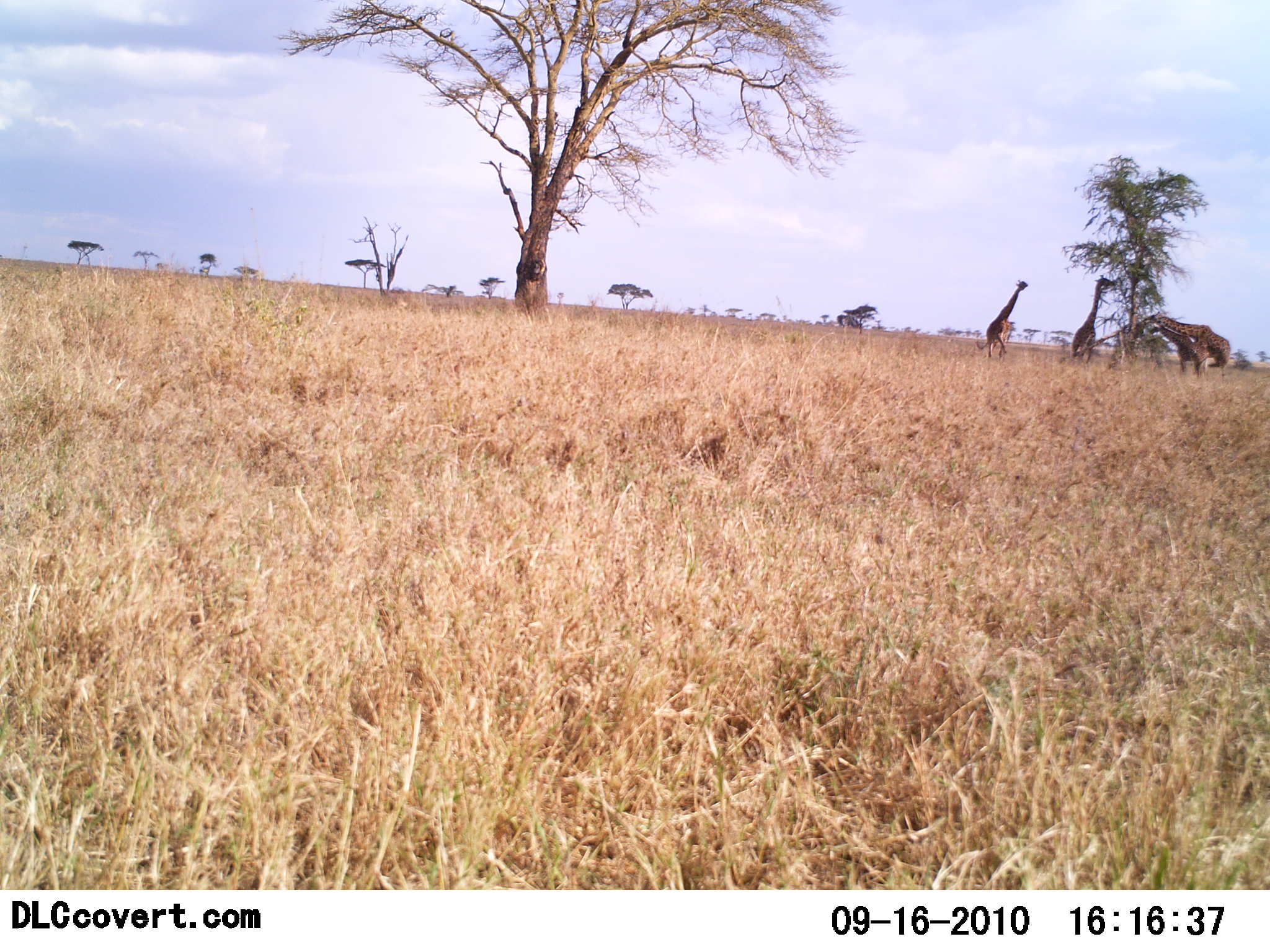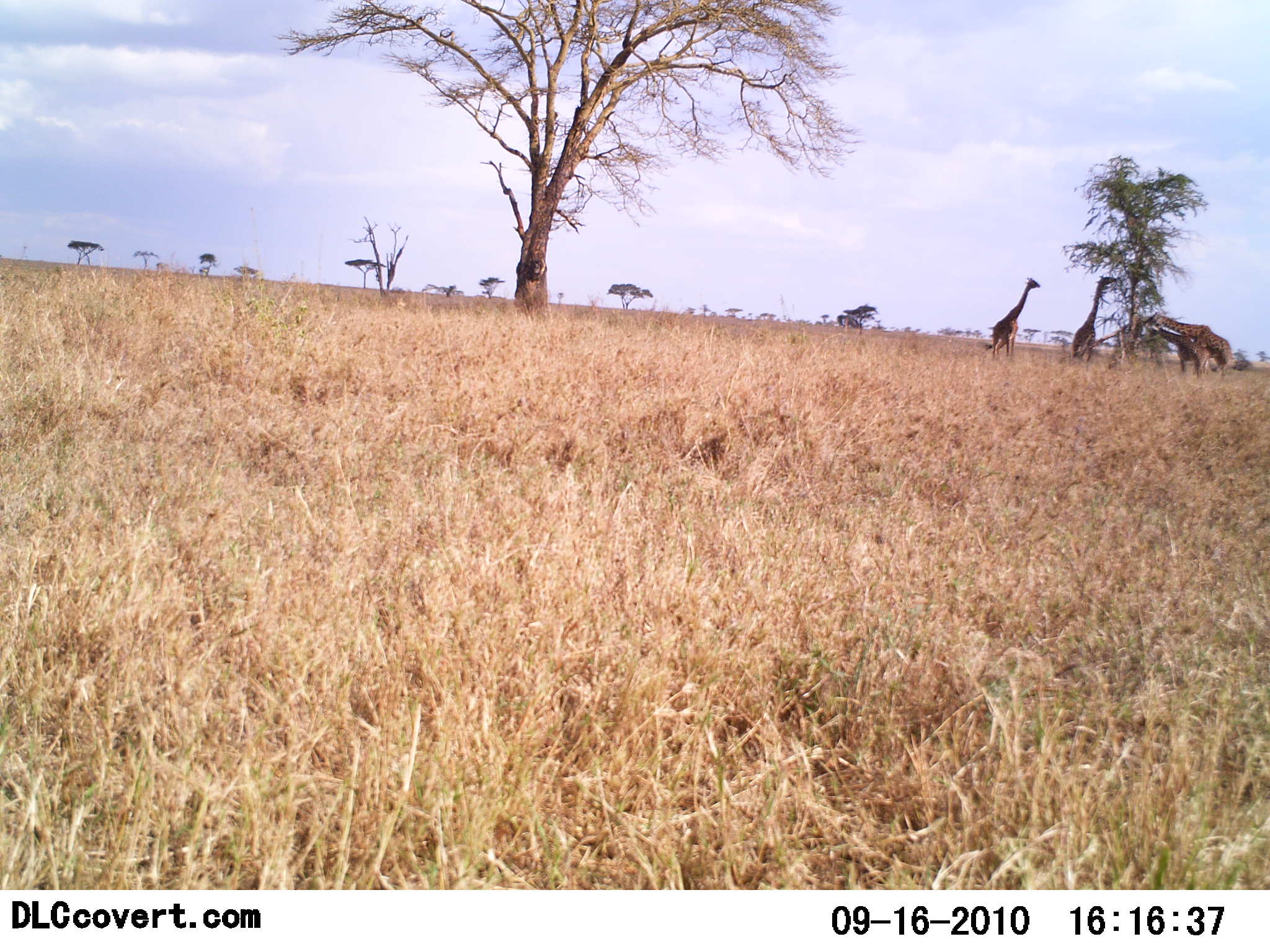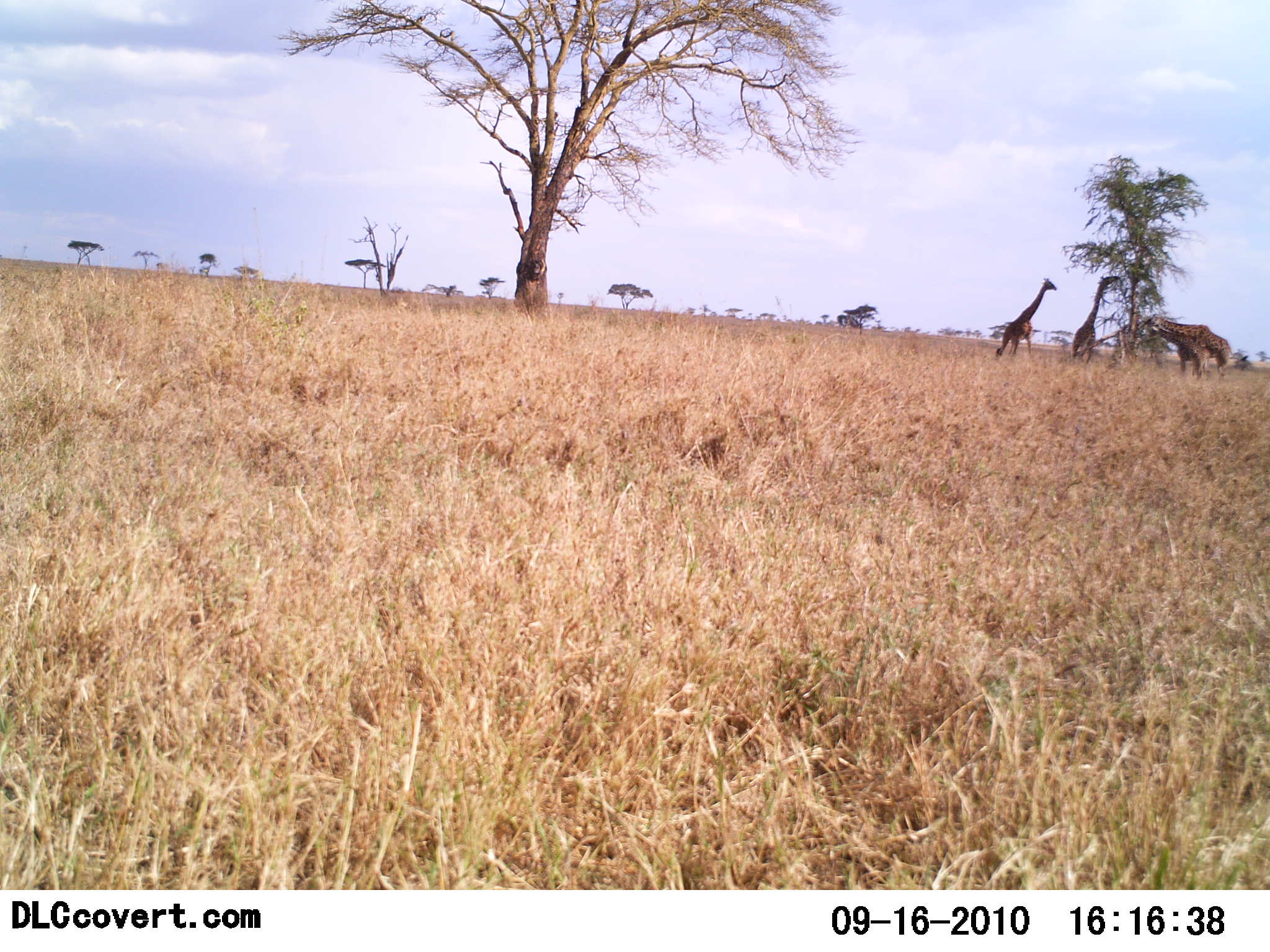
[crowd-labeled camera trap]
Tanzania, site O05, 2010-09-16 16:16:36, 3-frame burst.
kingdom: Animalia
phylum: Chordata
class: Mammalia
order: Artiodactyla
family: Giraffidae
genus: Giraffa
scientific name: Giraffa camelopardalis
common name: giraffe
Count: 4.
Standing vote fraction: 57%.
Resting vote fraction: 0%.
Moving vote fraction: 21%.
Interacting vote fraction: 0%.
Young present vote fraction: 21%.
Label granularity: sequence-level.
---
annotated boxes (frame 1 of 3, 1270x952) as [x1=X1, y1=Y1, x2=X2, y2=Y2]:
animal: [x1=1142, y1=311, x2=1231, y2=383]; [x1=975, y1=279, x2=1029, y2=362]; [x1=1071, y1=274, x2=1116, y2=364]; [x1=1148, y1=324, x2=1210, y2=378]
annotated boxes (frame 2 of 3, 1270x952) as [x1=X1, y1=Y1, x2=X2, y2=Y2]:
animal: [x1=1143, y1=312, x2=1233, y2=379]; [x1=991, y1=276, x2=1041, y2=358]; [x1=1070, y1=276, x2=1117, y2=361]; [x1=1149, y1=325, x2=1213, y2=379]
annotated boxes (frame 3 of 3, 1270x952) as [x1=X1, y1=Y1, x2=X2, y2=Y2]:
animal: [x1=1141, y1=313, x2=1233, y2=381]; [x1=995, y1=277, x2=1058, y2=357]; [x1=1071, y1=275, x2=1122, y2=364]; [x1=1147, y1=326, x2=1210, y2=381]